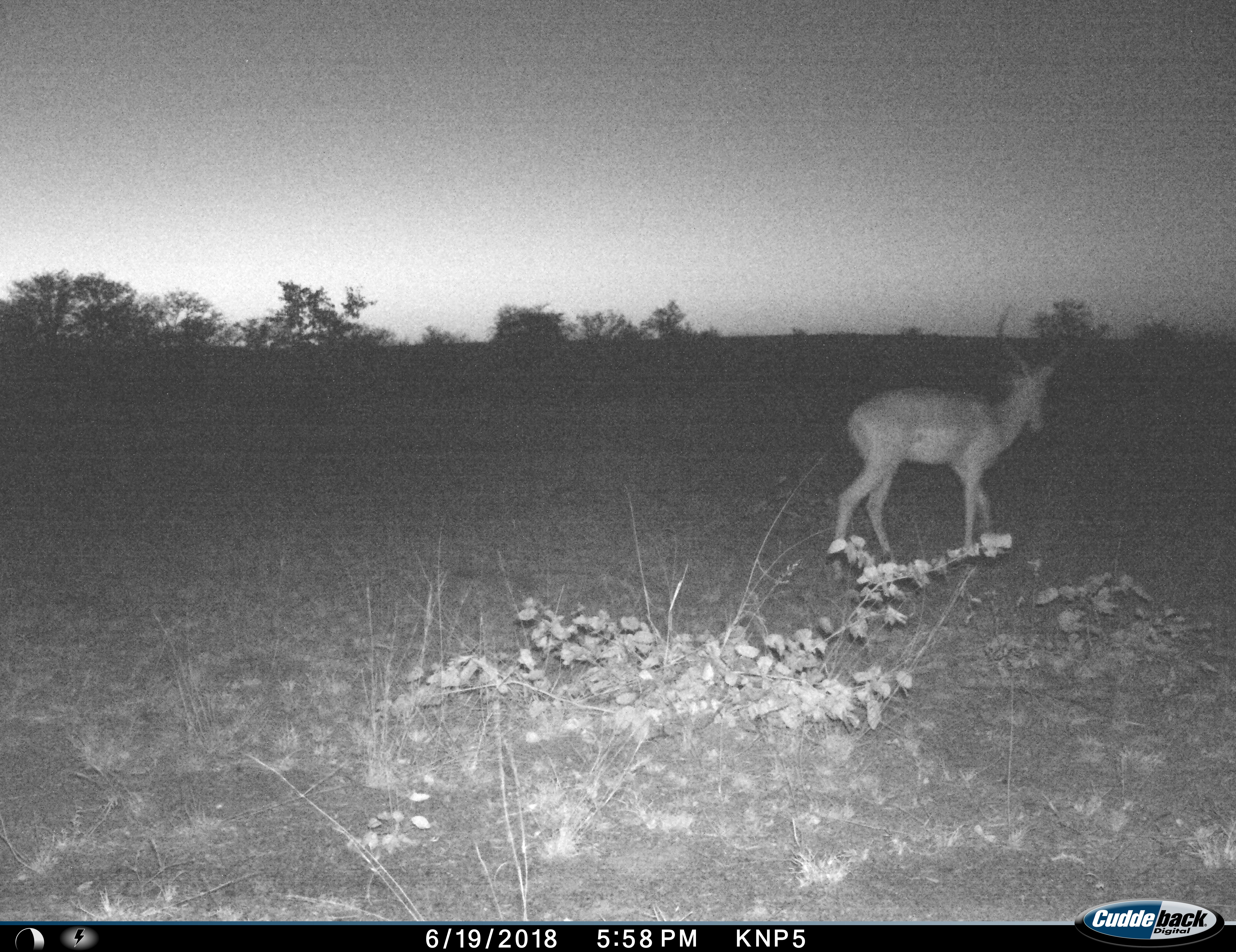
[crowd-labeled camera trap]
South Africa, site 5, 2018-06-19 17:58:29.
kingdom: Animalia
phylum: Chordata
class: Mammalia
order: Artiodactyla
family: Bovidae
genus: Aepyceros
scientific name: Aepyceros melampus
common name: impala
Impala (Aepyceros melampus), count 1. Behavior (volunteer vote fractions): standing 25%, resting 0%, moving 75%, interacting 0%. Young present (vote fraction): 0%. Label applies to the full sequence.